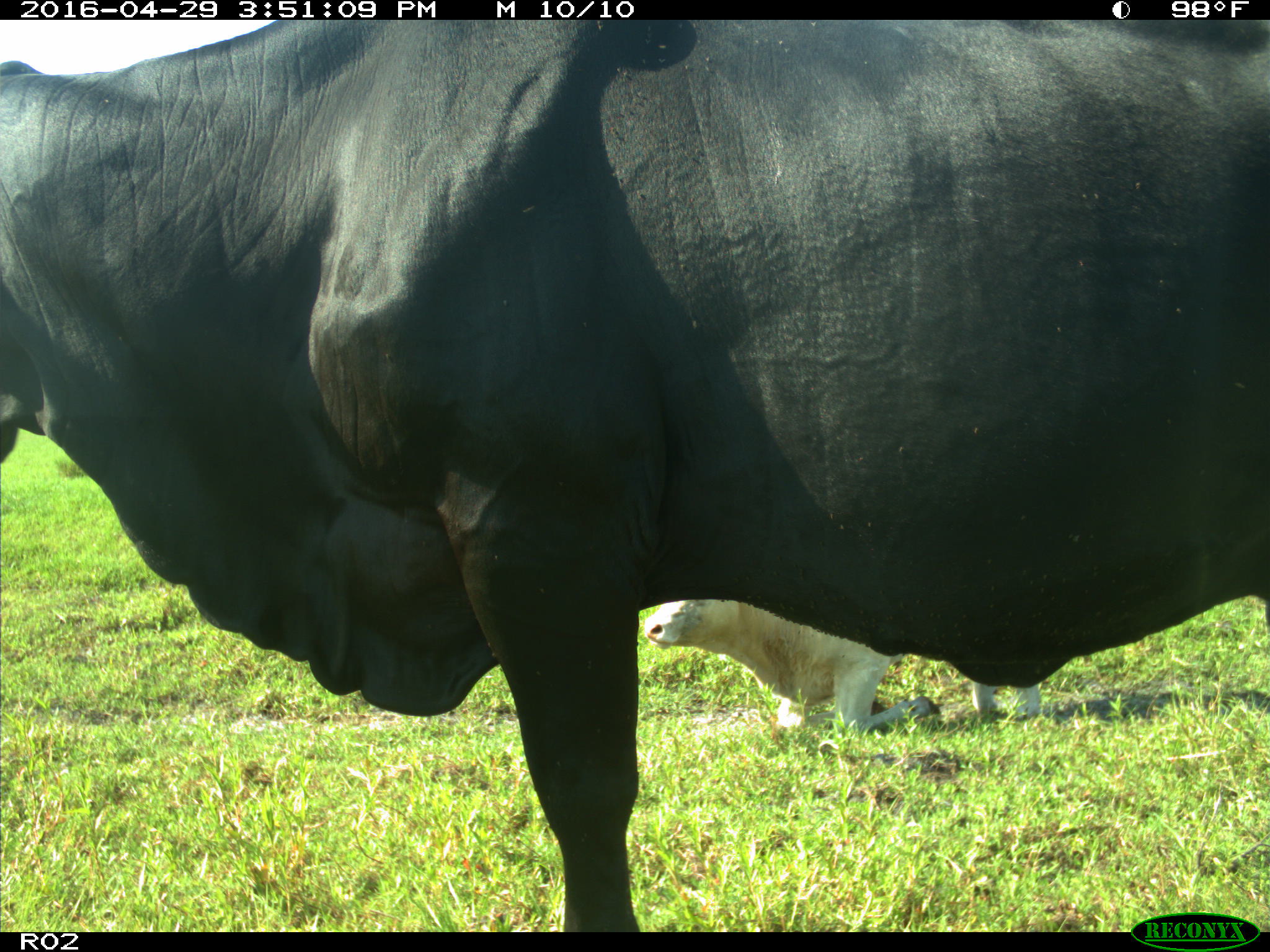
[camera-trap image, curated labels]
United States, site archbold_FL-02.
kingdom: Animalia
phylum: Chordata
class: Mammalia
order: Artiodactyla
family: Bovidae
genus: Bos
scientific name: Bos taurus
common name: domestic cow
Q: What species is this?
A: Bos taurus (domestic cow).